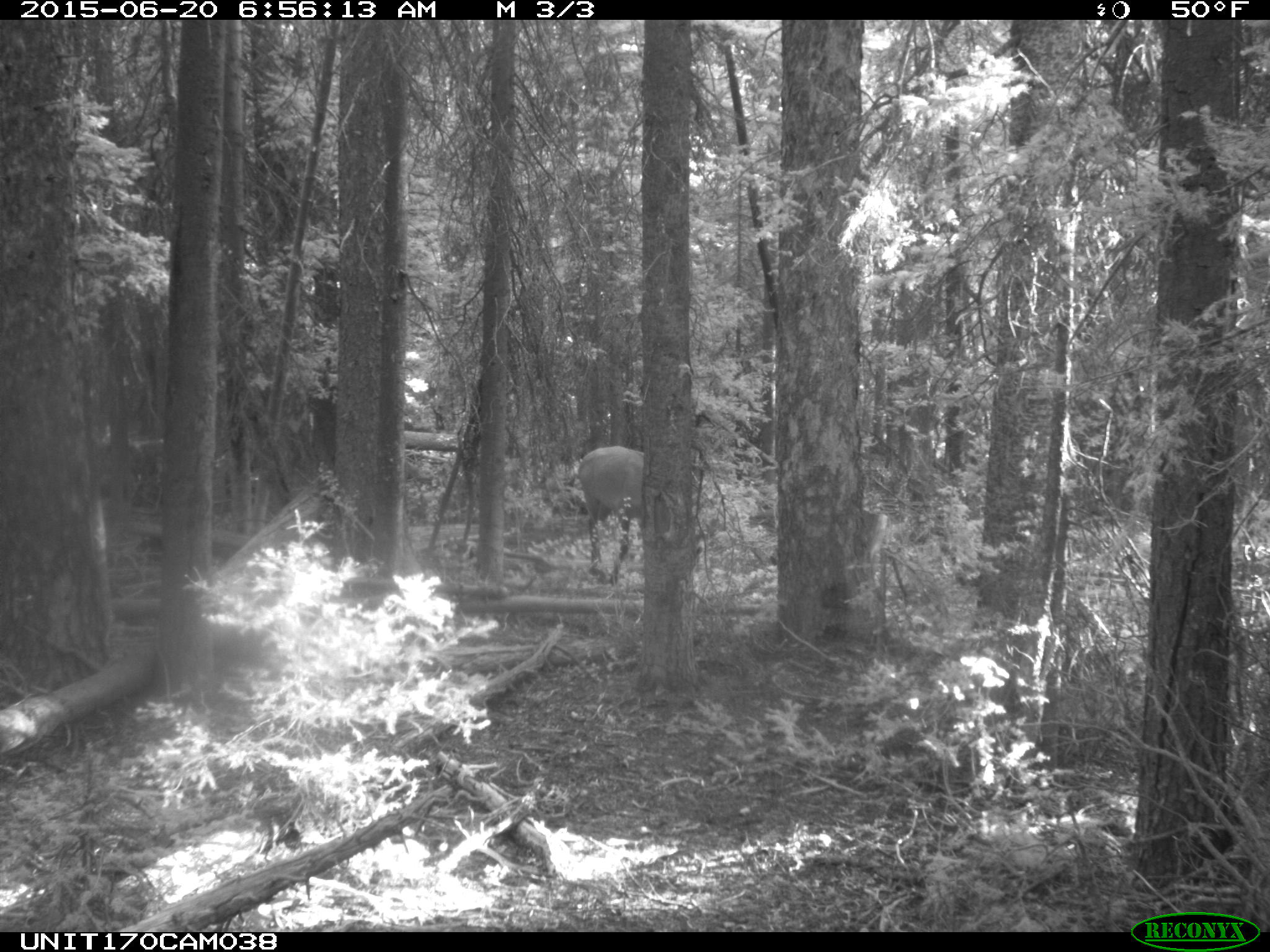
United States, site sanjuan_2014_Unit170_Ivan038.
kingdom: Animalia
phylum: Chordata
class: Mammalia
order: Artiodactyla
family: Cervidae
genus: Cervus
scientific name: Cervus elaphus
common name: red deer